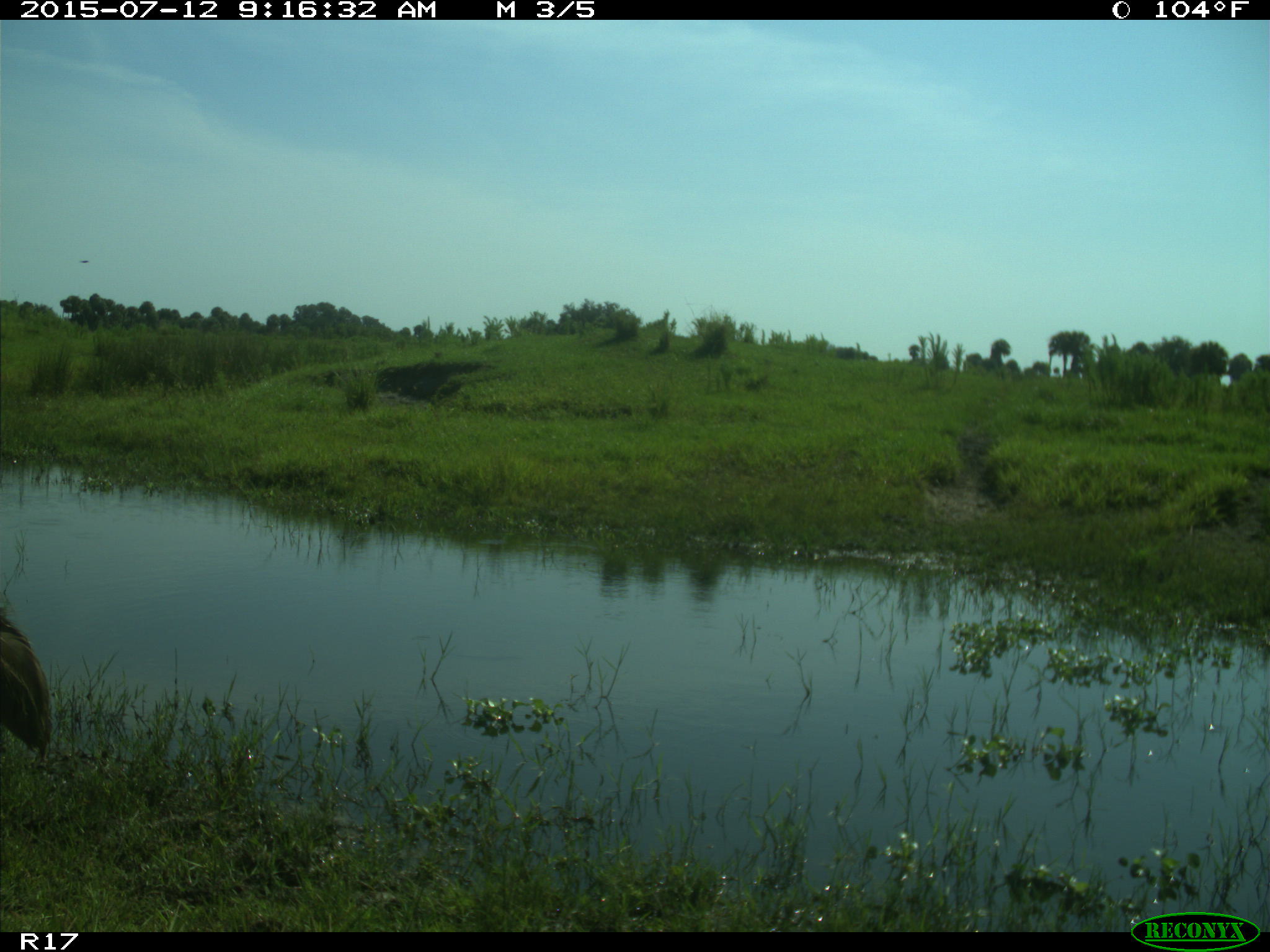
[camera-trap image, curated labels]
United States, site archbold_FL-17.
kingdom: Animalia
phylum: Chordata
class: Aves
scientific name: Aves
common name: birds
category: unidentified bird